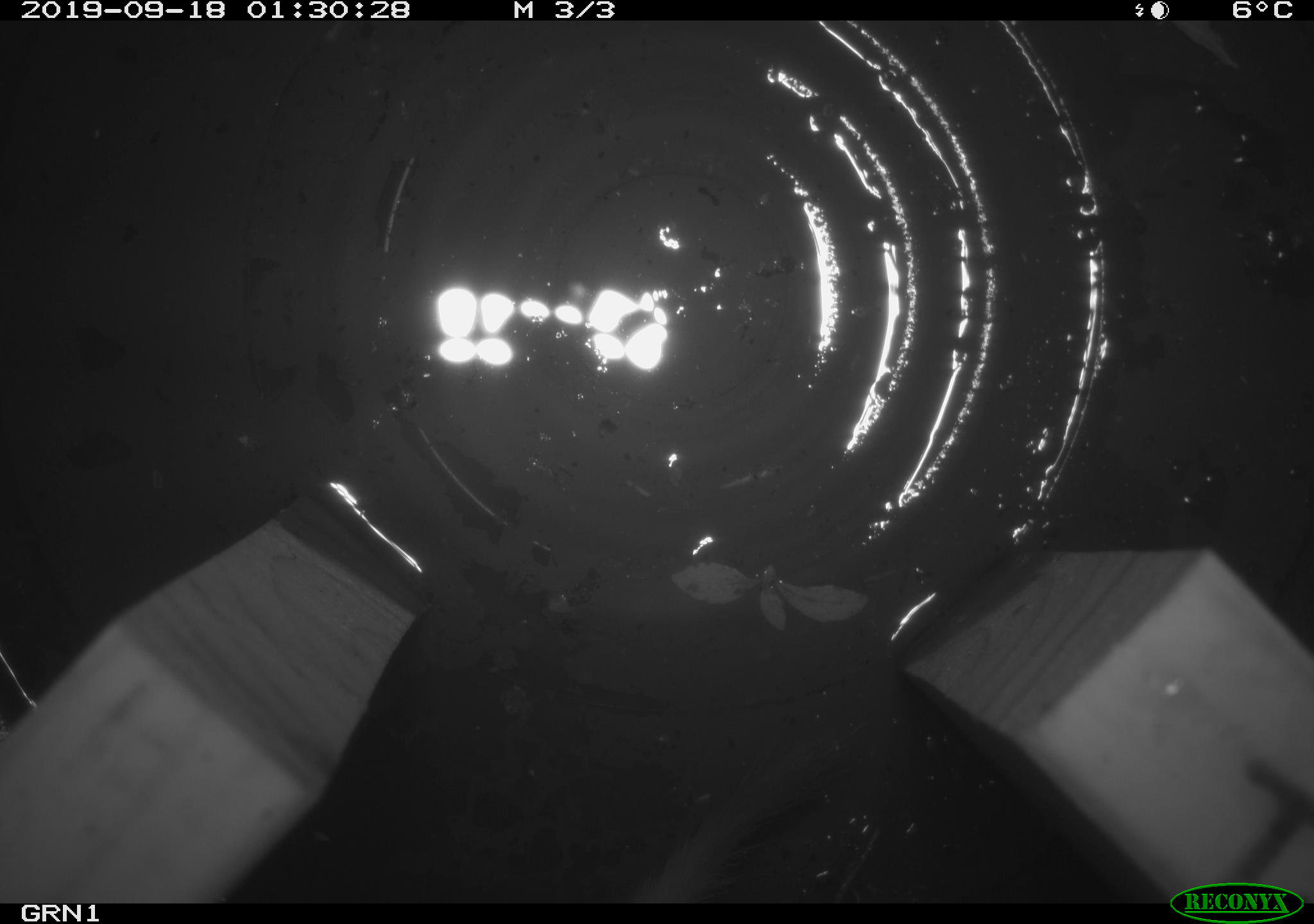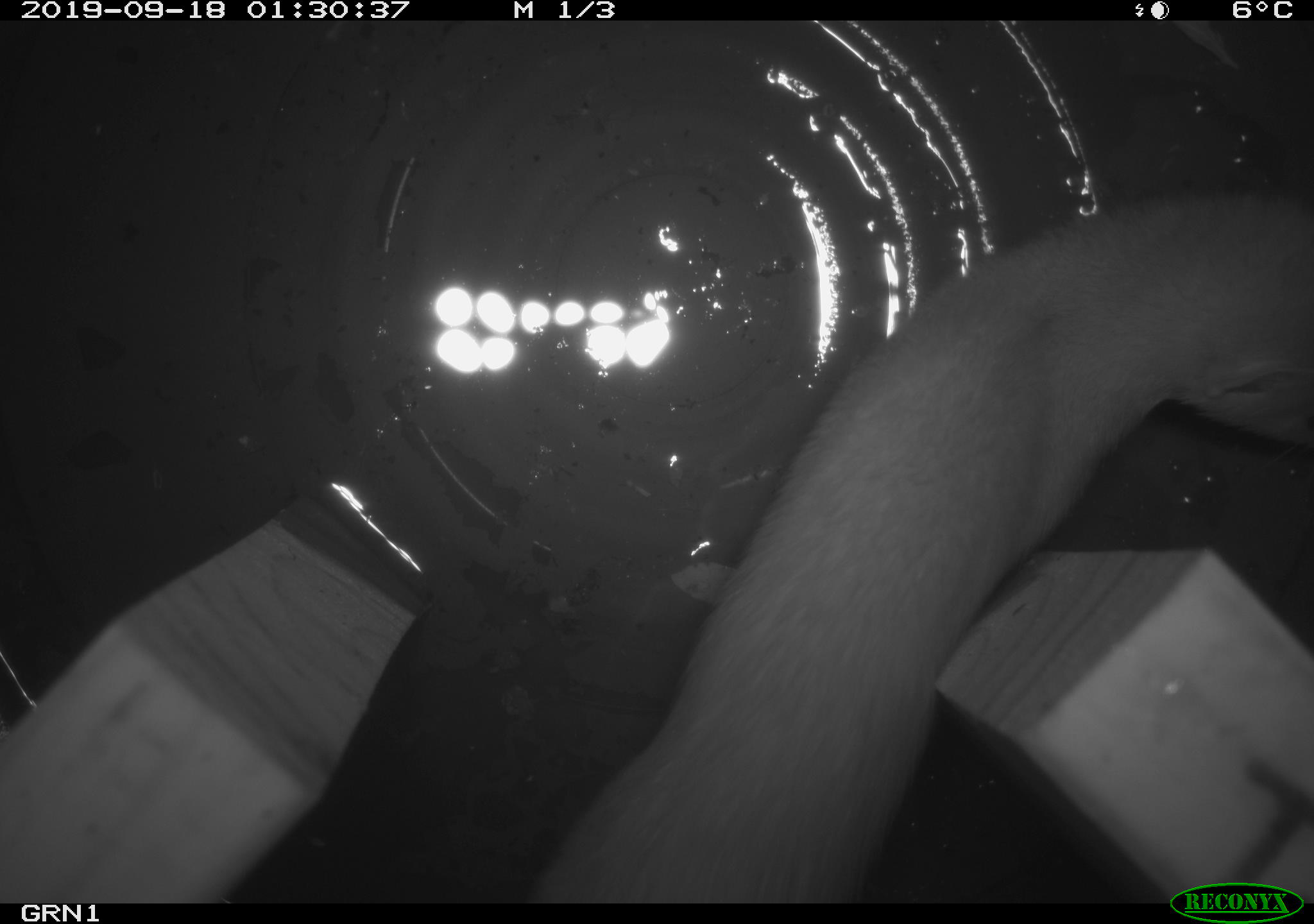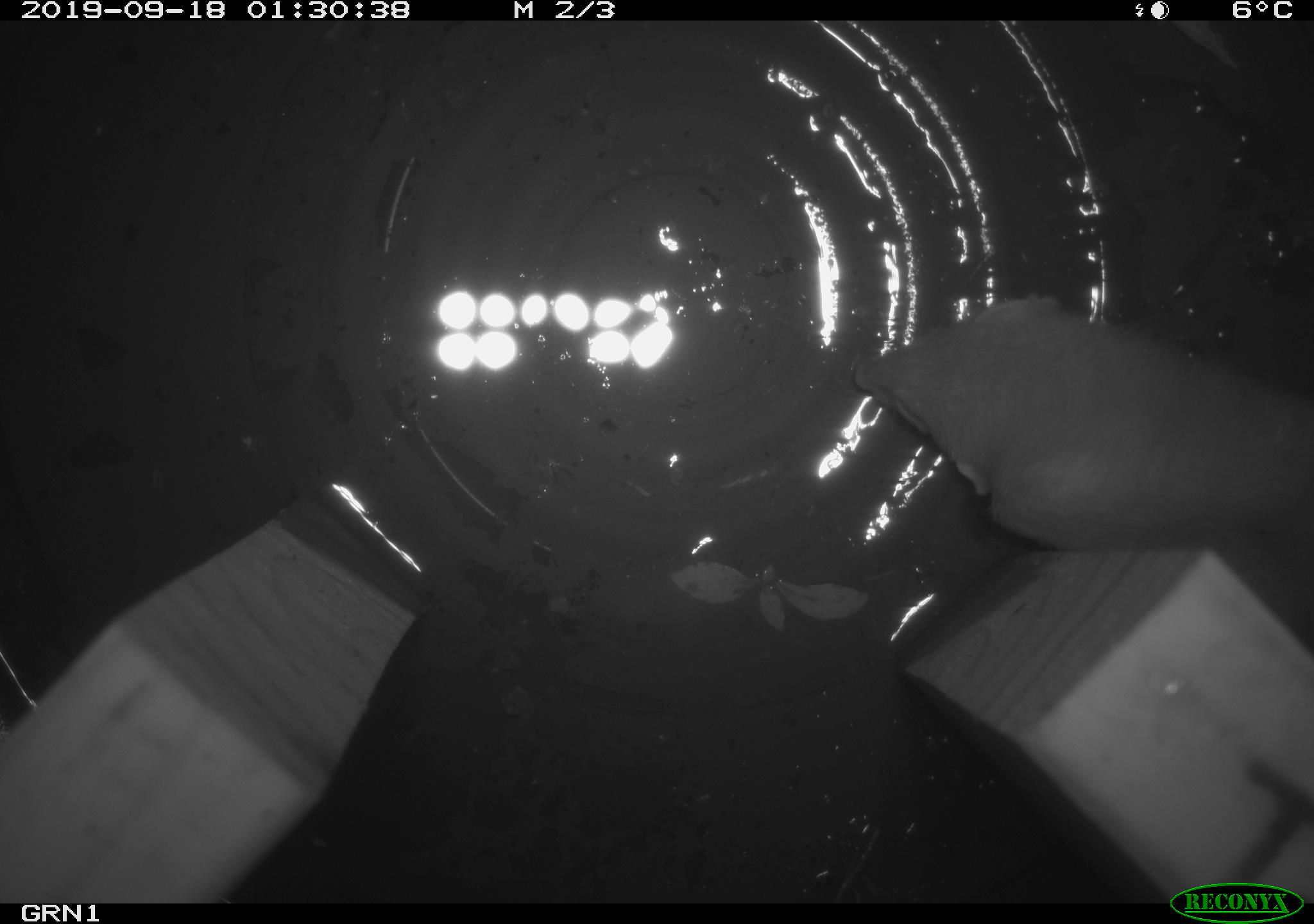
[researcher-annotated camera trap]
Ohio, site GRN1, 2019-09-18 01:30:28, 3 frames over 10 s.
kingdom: Animalia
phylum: Chordata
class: Mammalia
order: Carnivora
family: Mustelidae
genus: Neogale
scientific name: Neogale frenata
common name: long-tailed weasel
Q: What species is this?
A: Long-tailed weasel (Neogale frenata).